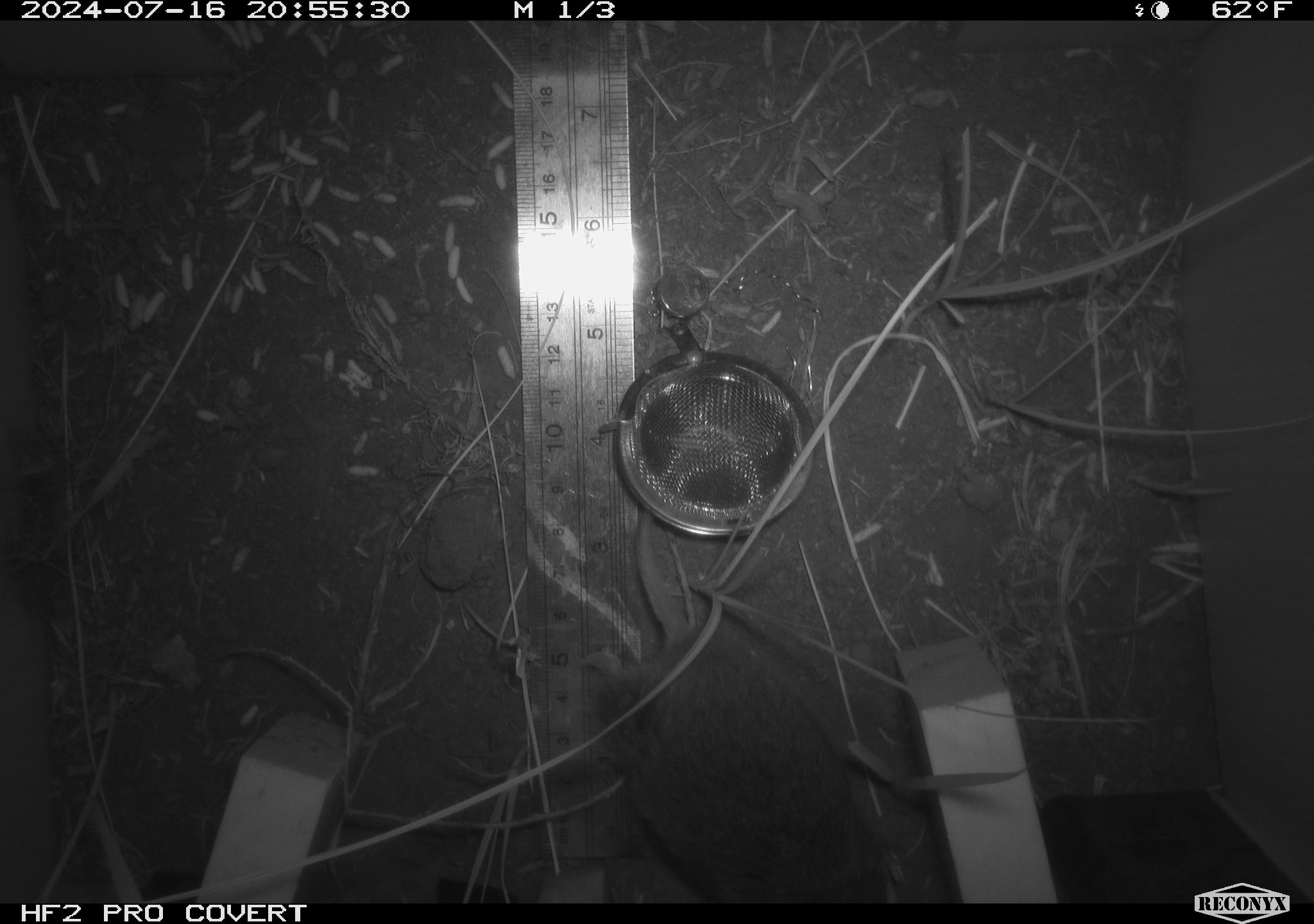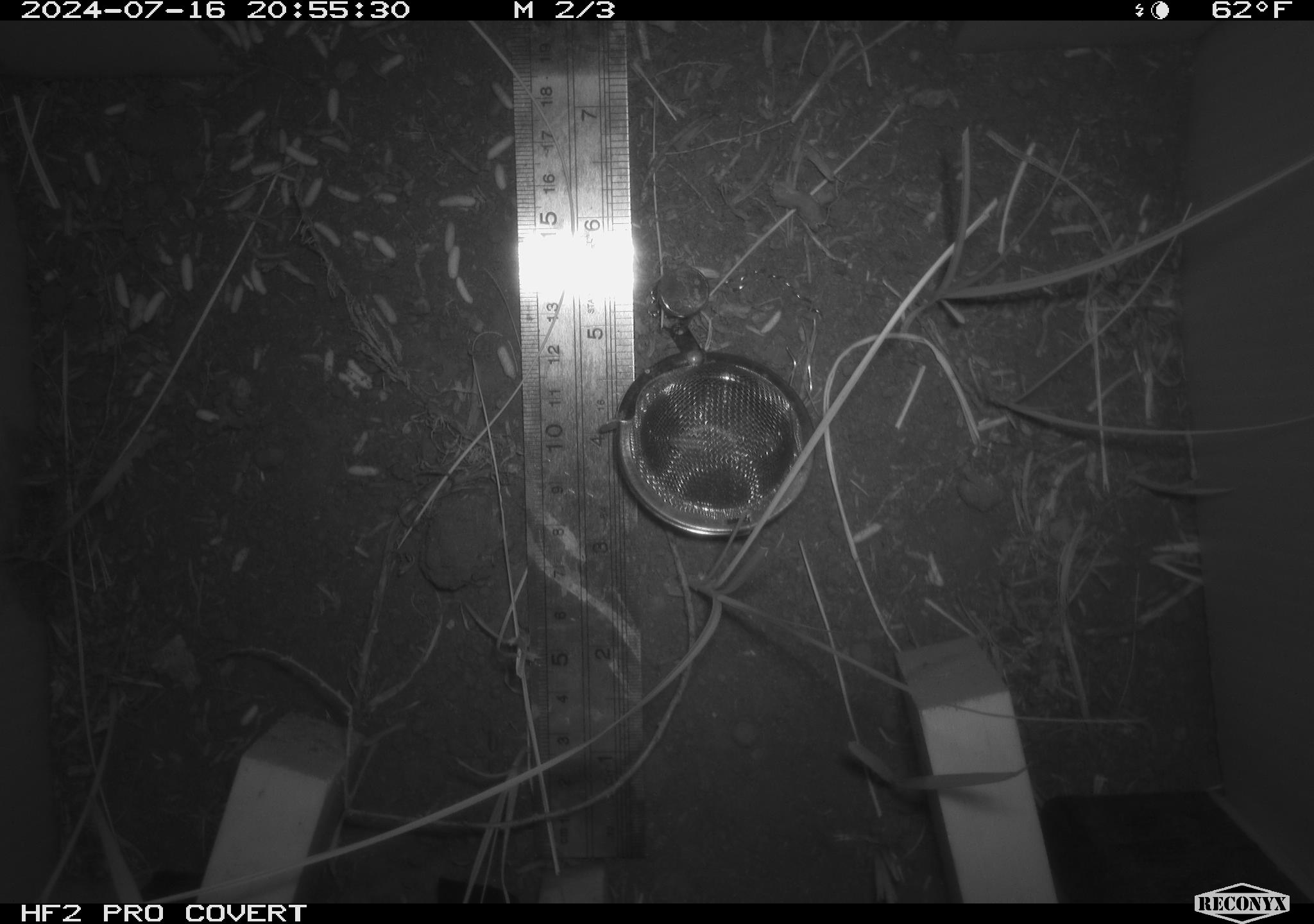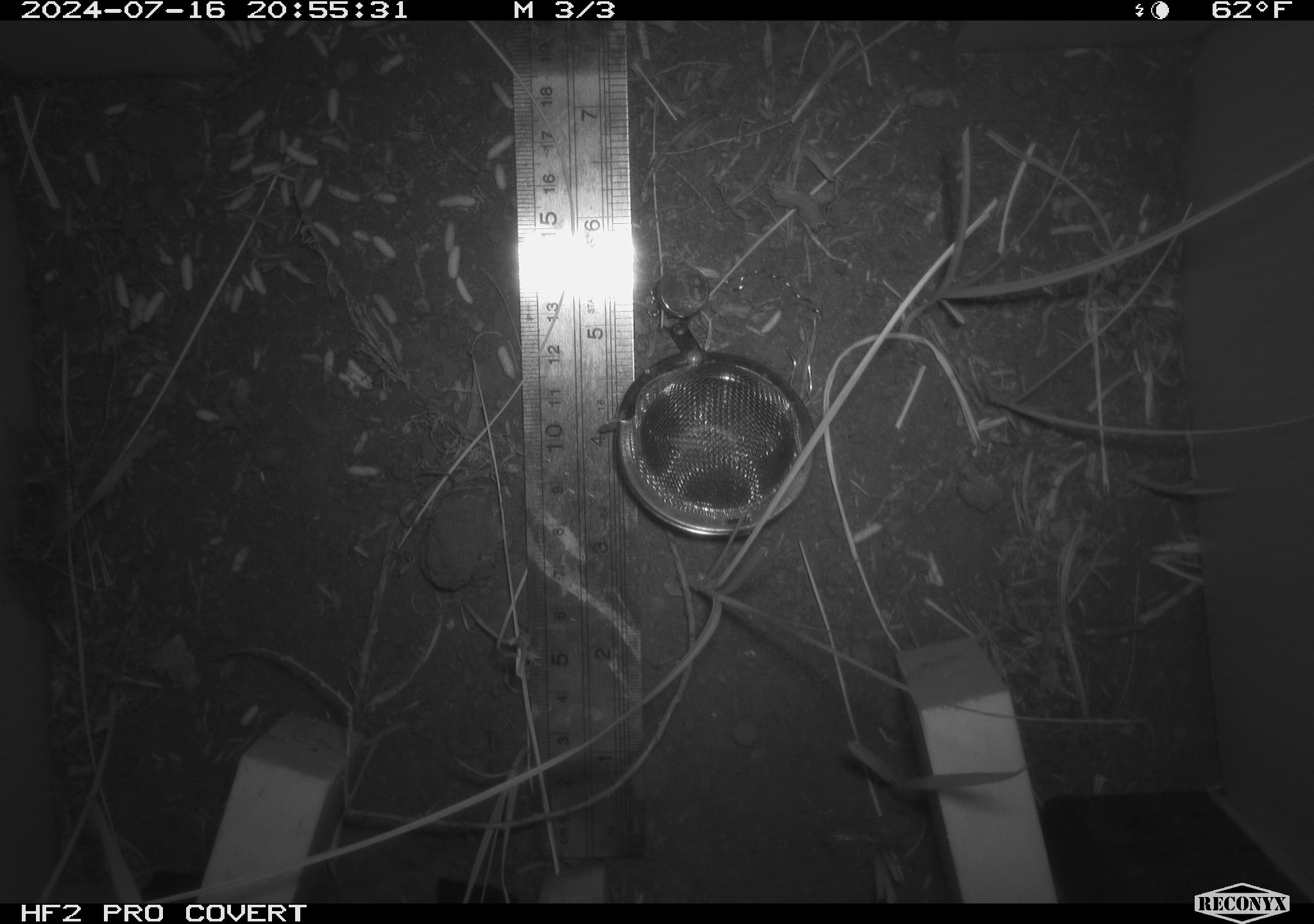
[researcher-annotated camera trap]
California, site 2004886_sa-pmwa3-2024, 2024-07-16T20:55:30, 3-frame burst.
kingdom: Animalia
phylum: Chordata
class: Mammalia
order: Rodentia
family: Cricetidae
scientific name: Arvicolinae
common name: voles, lemmings, and muskrats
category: arvicolinae subfamily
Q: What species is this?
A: Arvicolinae subfamily (voles, lemmings, and muskrats) (Arvicolinae).